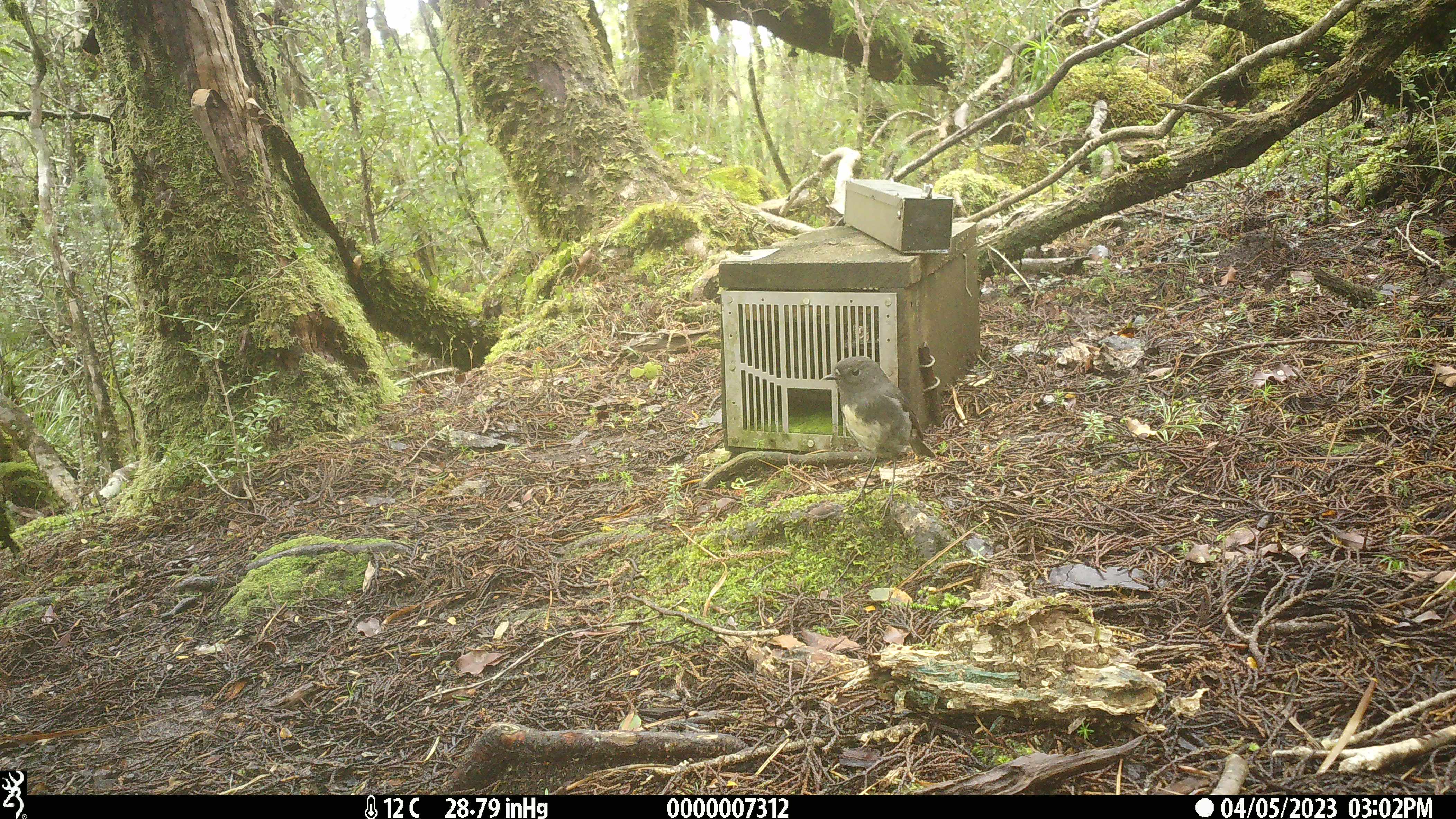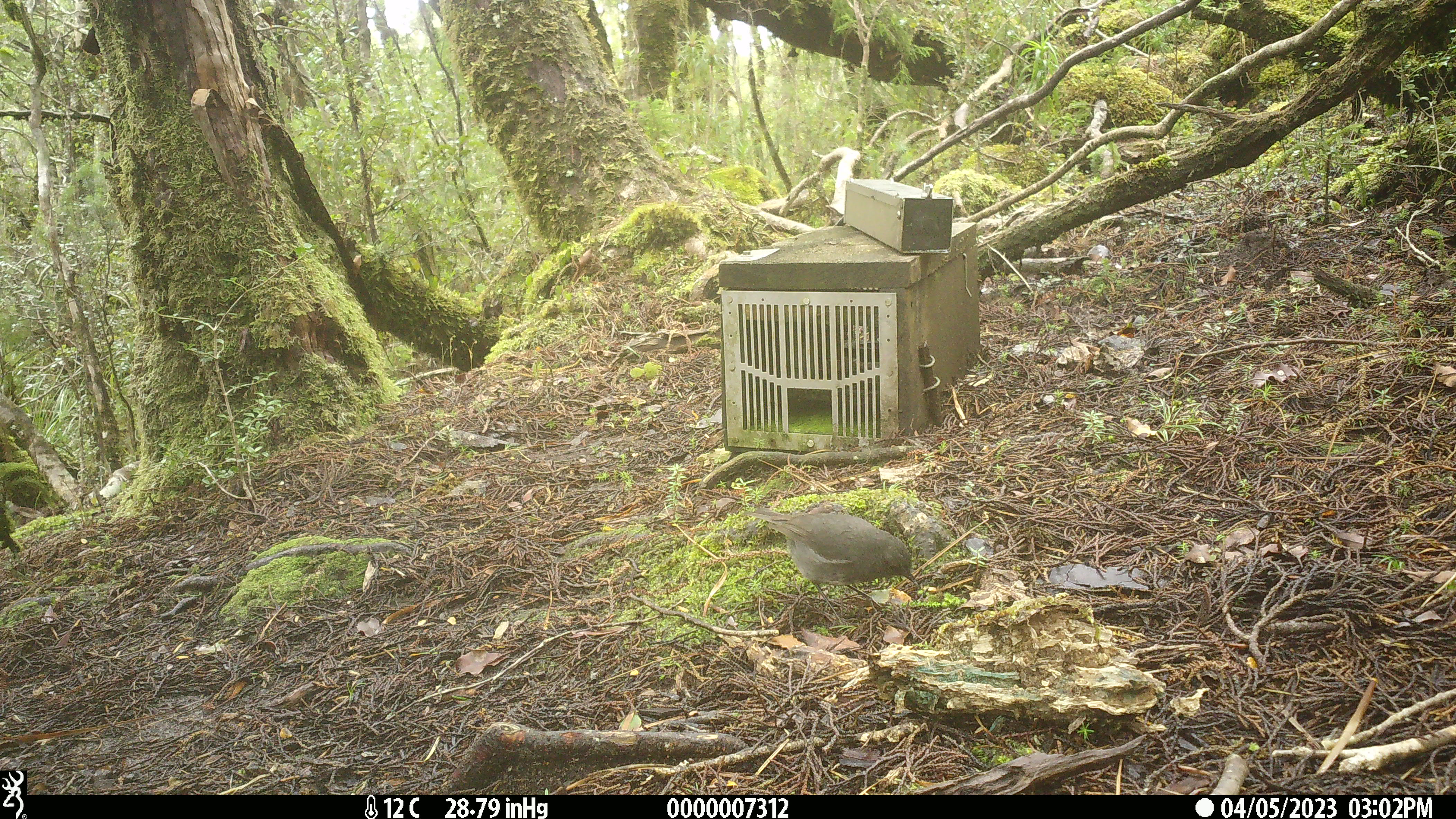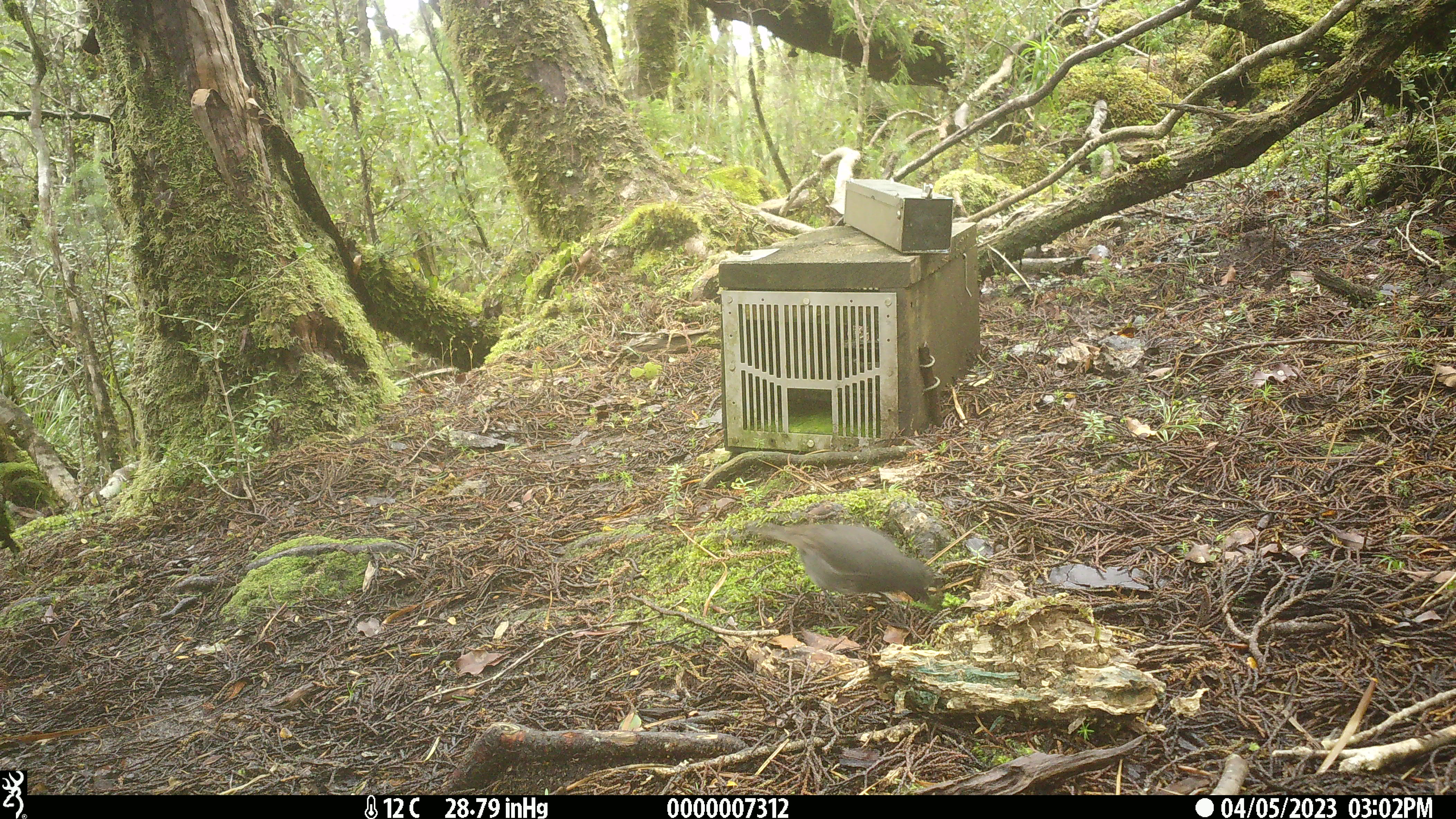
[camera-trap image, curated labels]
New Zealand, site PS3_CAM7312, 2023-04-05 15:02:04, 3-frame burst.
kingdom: Animalia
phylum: Chordata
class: Aves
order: Passeriformes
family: Petroicidae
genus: Petroica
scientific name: Petroica australis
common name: new zealand robin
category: robin